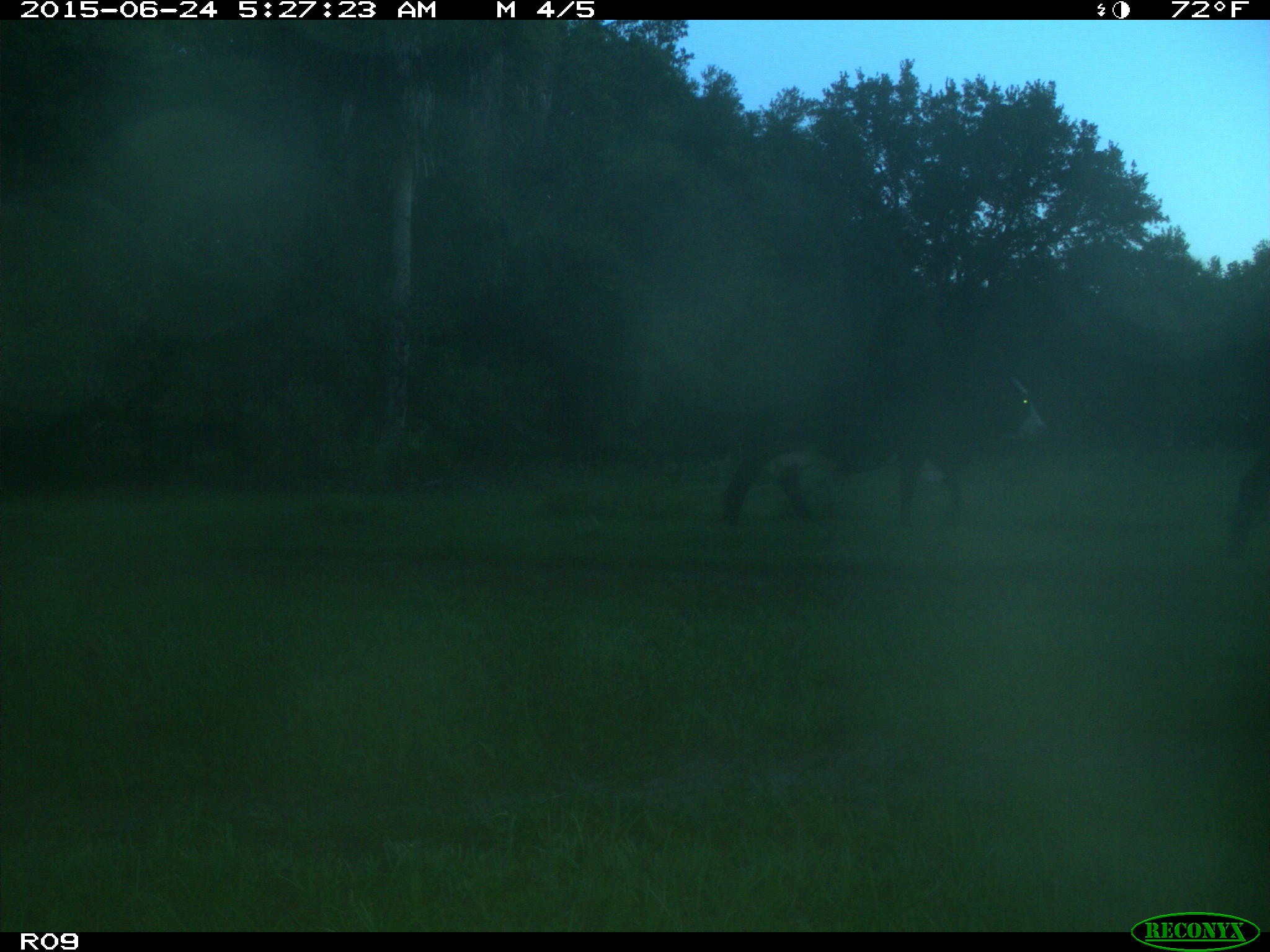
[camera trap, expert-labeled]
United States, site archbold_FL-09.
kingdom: Animalia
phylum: Chordata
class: Mammalia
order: Artiodactyla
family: Bovidae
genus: Bos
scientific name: Bos taurus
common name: domestic cow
Bos taurus (domestic cow).